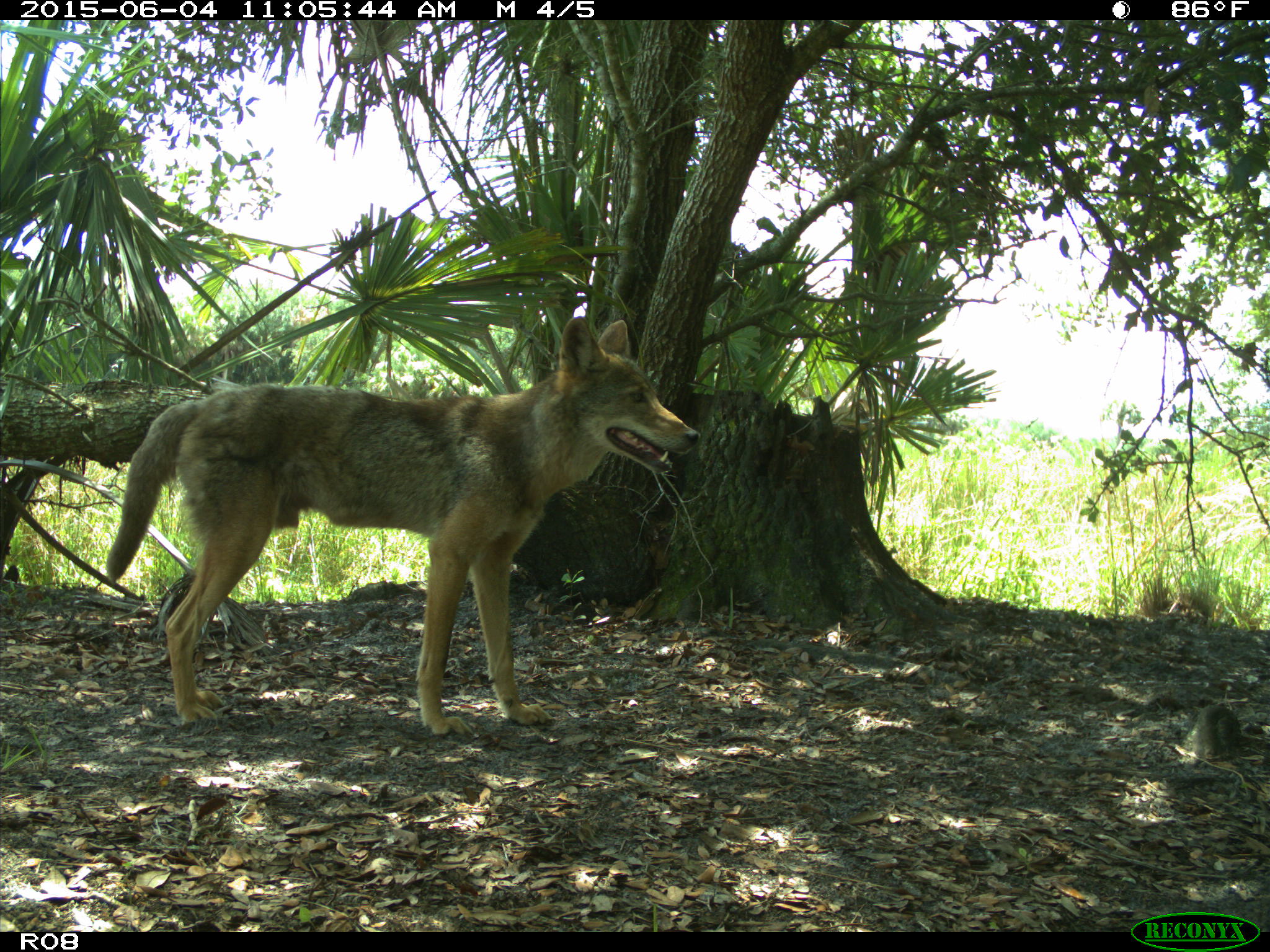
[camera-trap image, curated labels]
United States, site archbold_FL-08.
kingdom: Animalia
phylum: Chordata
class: Mammalia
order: Carnivora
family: Canidae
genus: Canis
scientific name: Canis latrans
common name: coyote